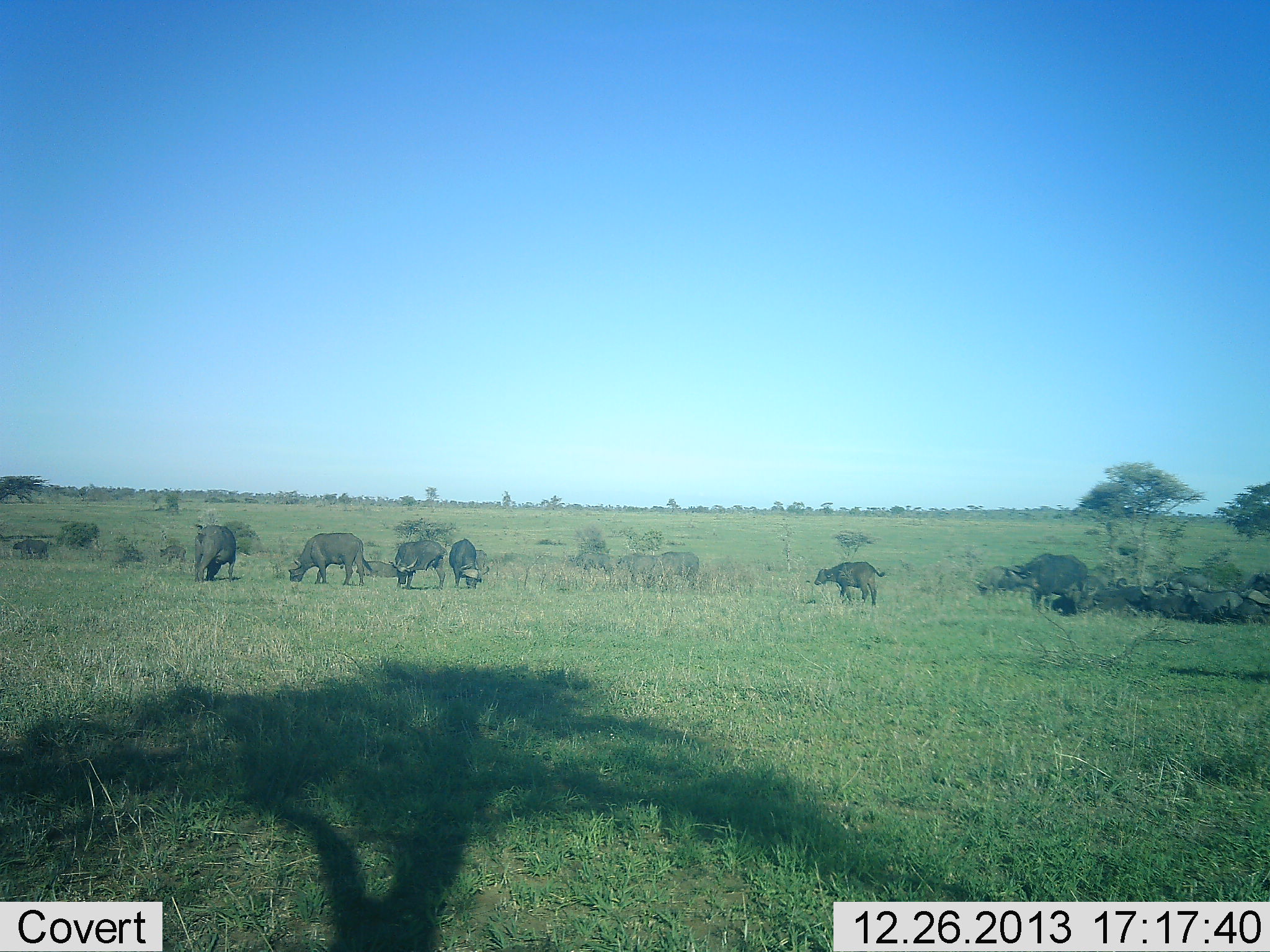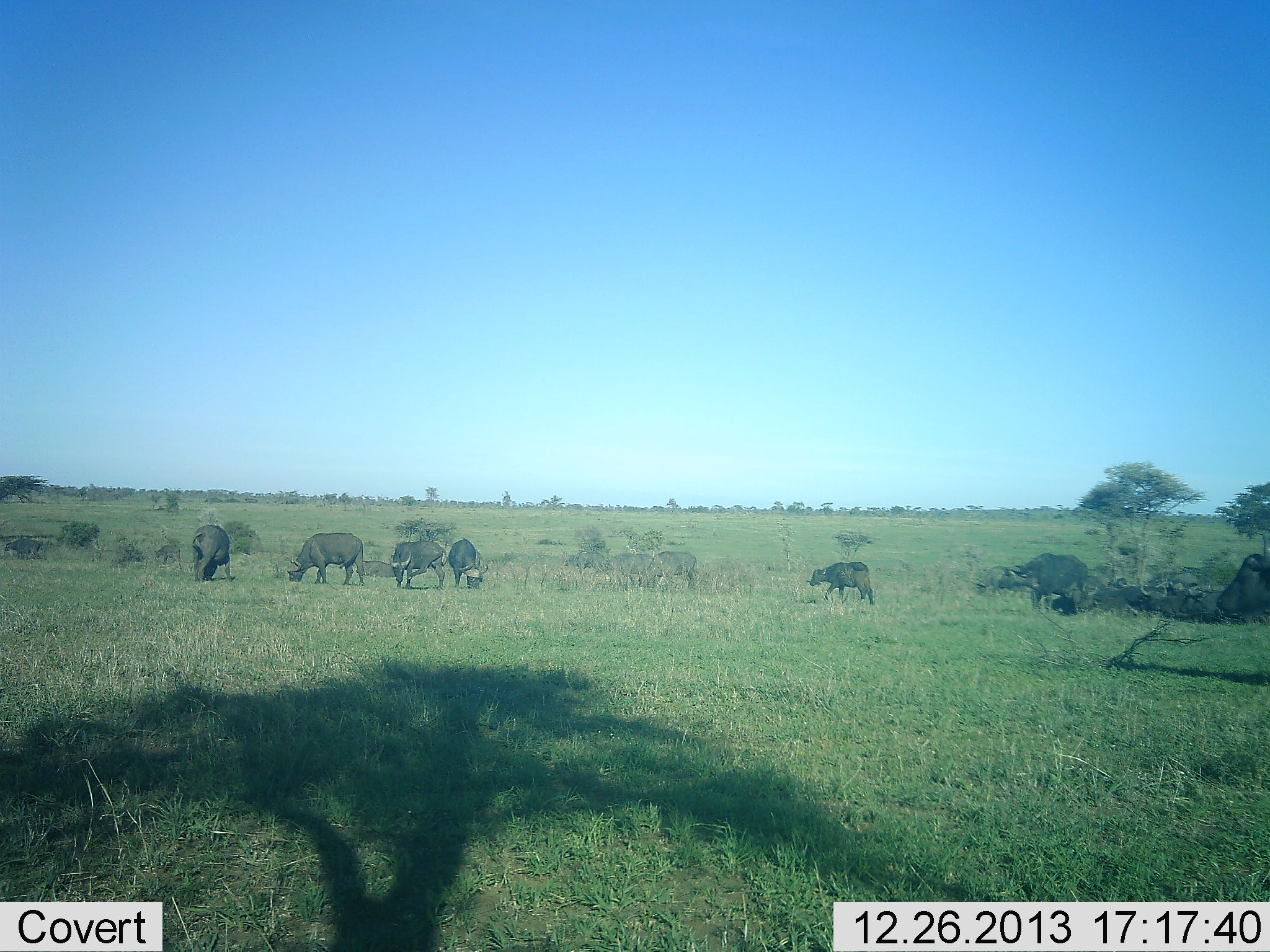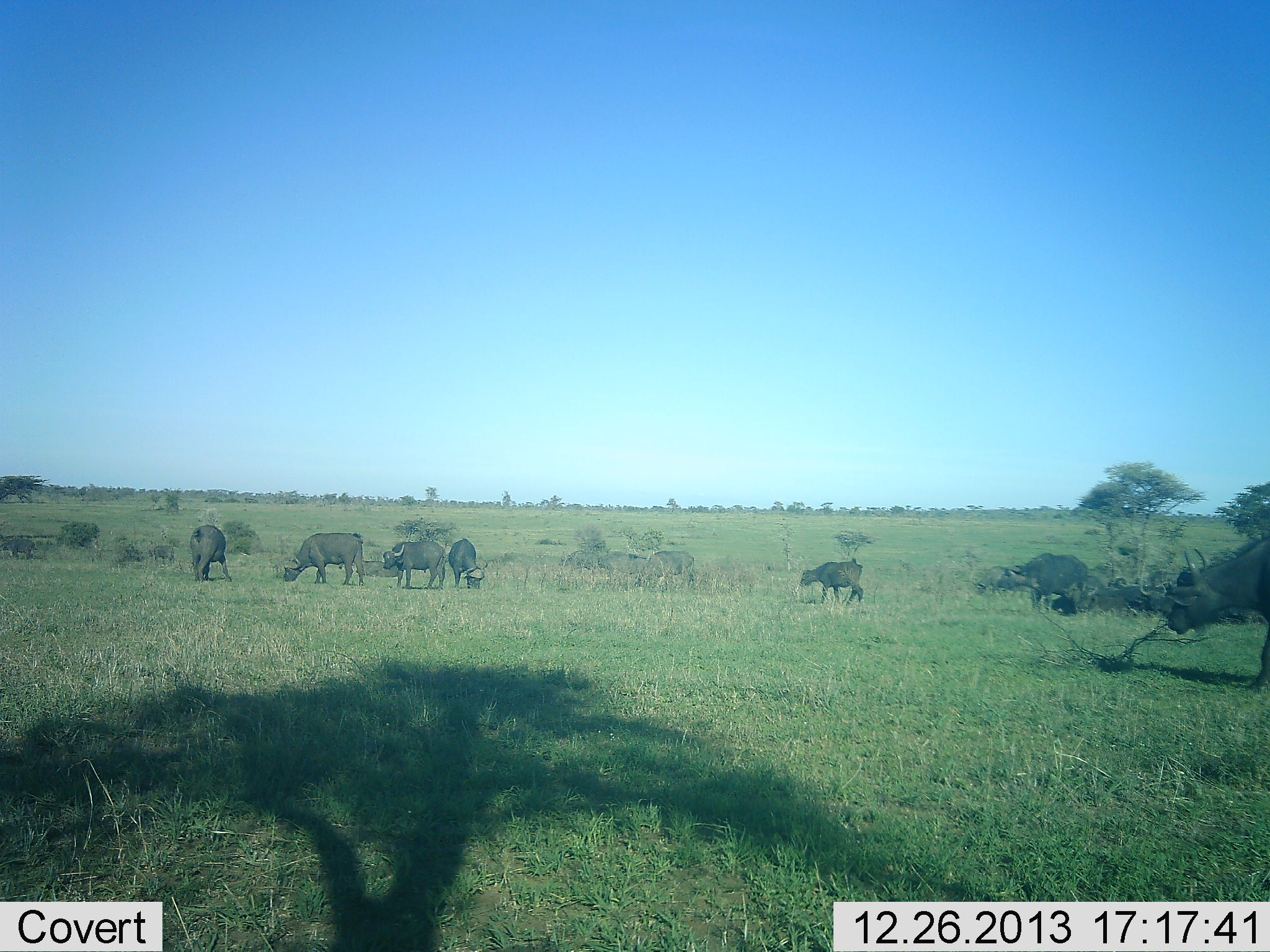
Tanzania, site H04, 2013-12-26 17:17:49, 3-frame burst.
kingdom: Animalia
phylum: Chordata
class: Mammalia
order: Artiodactyla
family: Bovidae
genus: Syncerus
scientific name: Syncerus caffer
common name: cape buffalo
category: buffalo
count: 9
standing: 50%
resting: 20%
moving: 90%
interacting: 0%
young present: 10%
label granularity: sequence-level